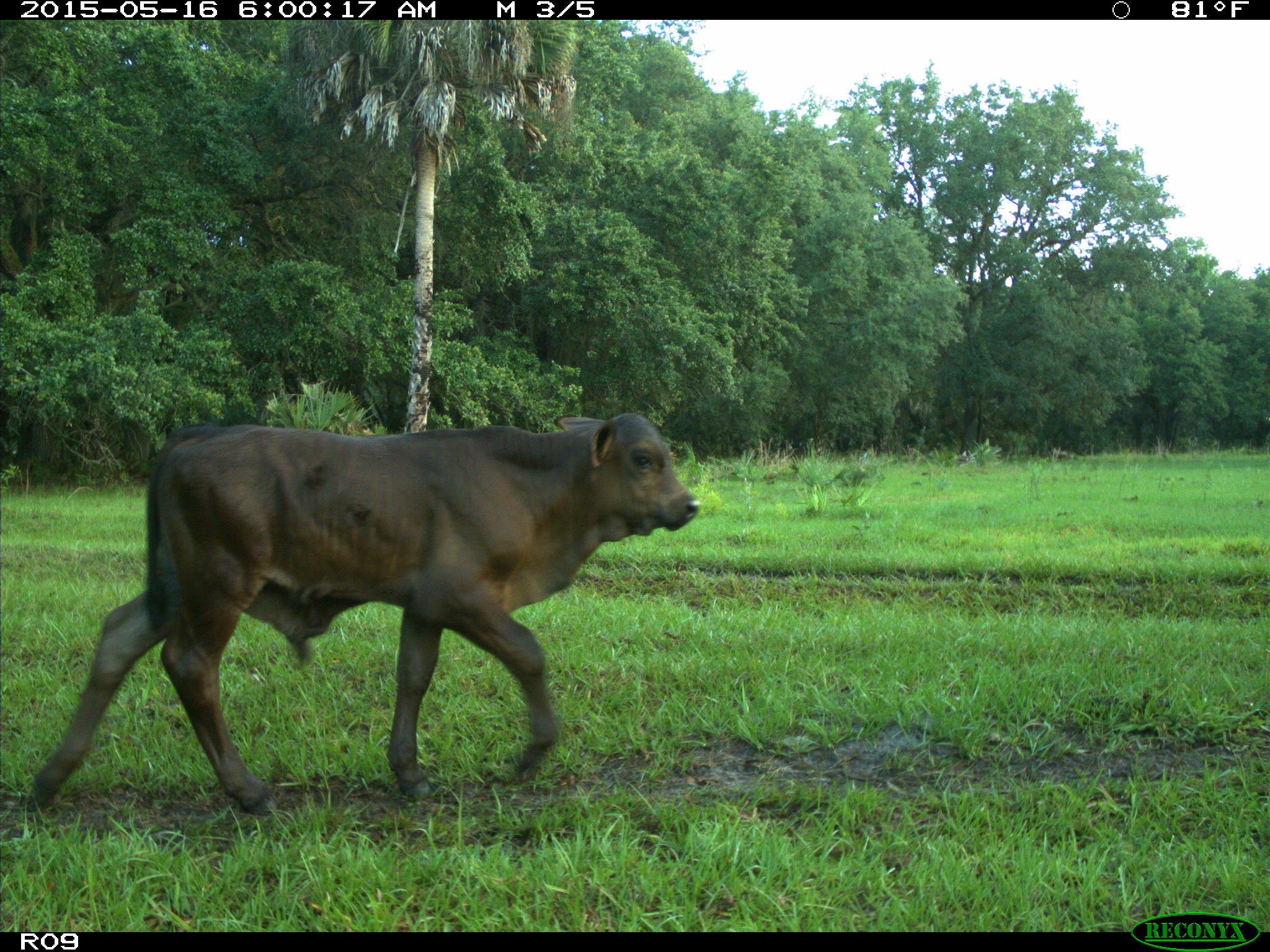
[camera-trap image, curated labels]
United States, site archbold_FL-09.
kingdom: Animalia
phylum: Chordata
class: Mammalia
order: Artiodactyla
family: Bovidae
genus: Bos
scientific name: Bos taurus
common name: domestic cow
Bos taurus (domestic cow).